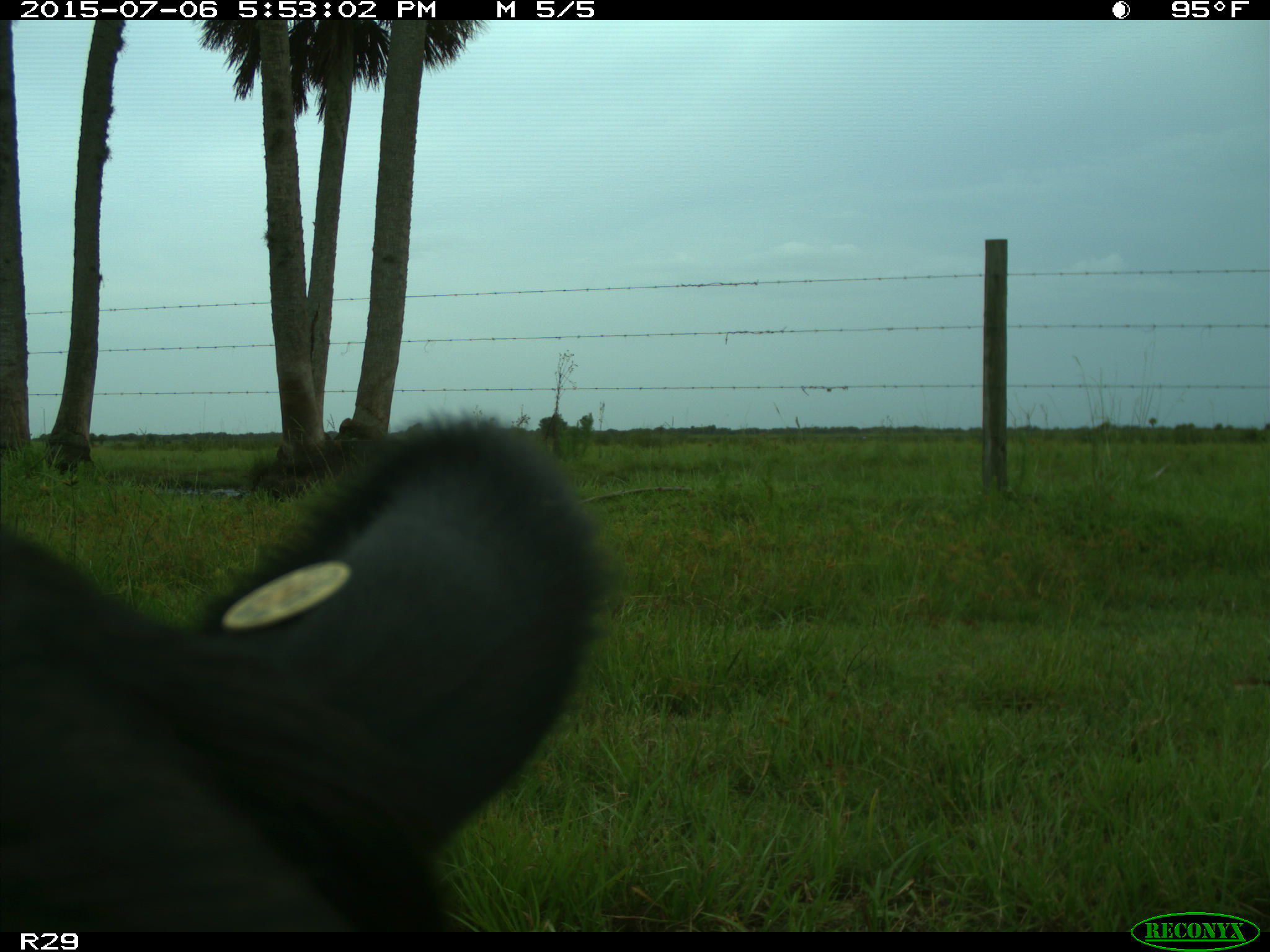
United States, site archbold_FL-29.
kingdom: Animalia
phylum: Chordata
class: Mammalia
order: Artiodactyla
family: Bovidae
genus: Bos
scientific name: Bos taurus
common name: domestic cow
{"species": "Bos taurus (domestic cow)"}